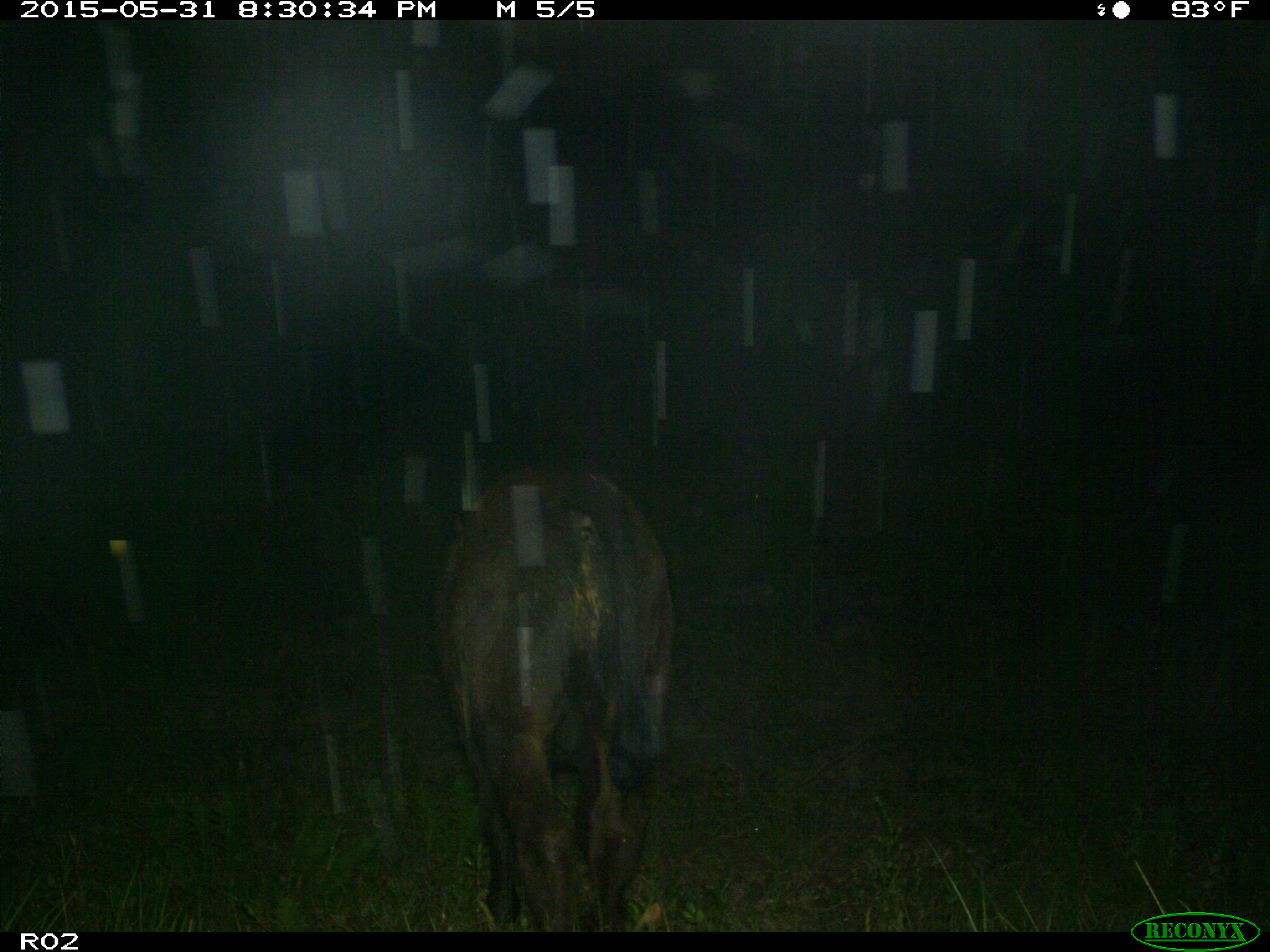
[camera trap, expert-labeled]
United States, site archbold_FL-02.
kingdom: Animalia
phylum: Chordata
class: Mammalia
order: Artiodactyla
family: Bovidae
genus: Bos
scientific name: Bos taurus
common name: domestic cow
Bos taurus (domestic cow).